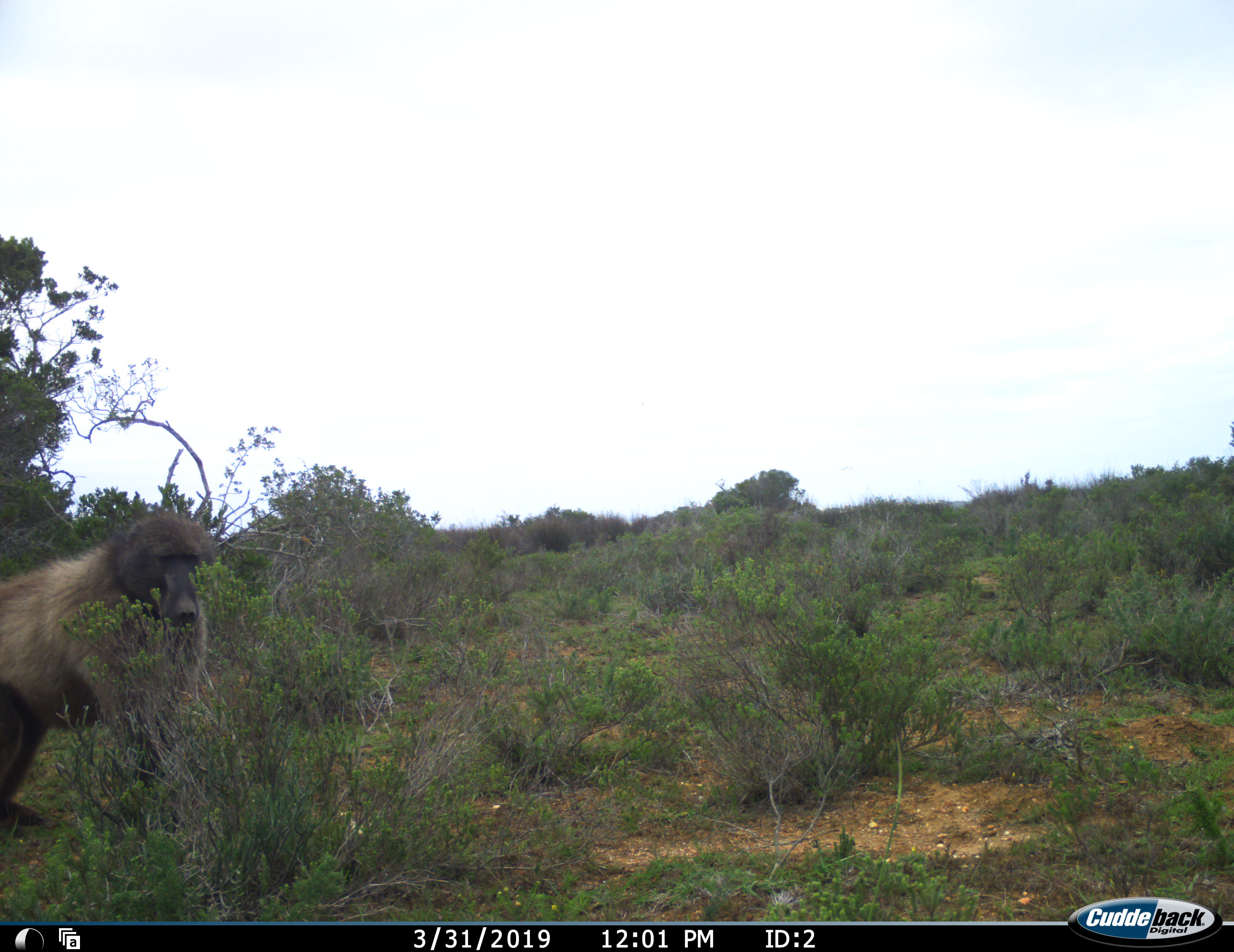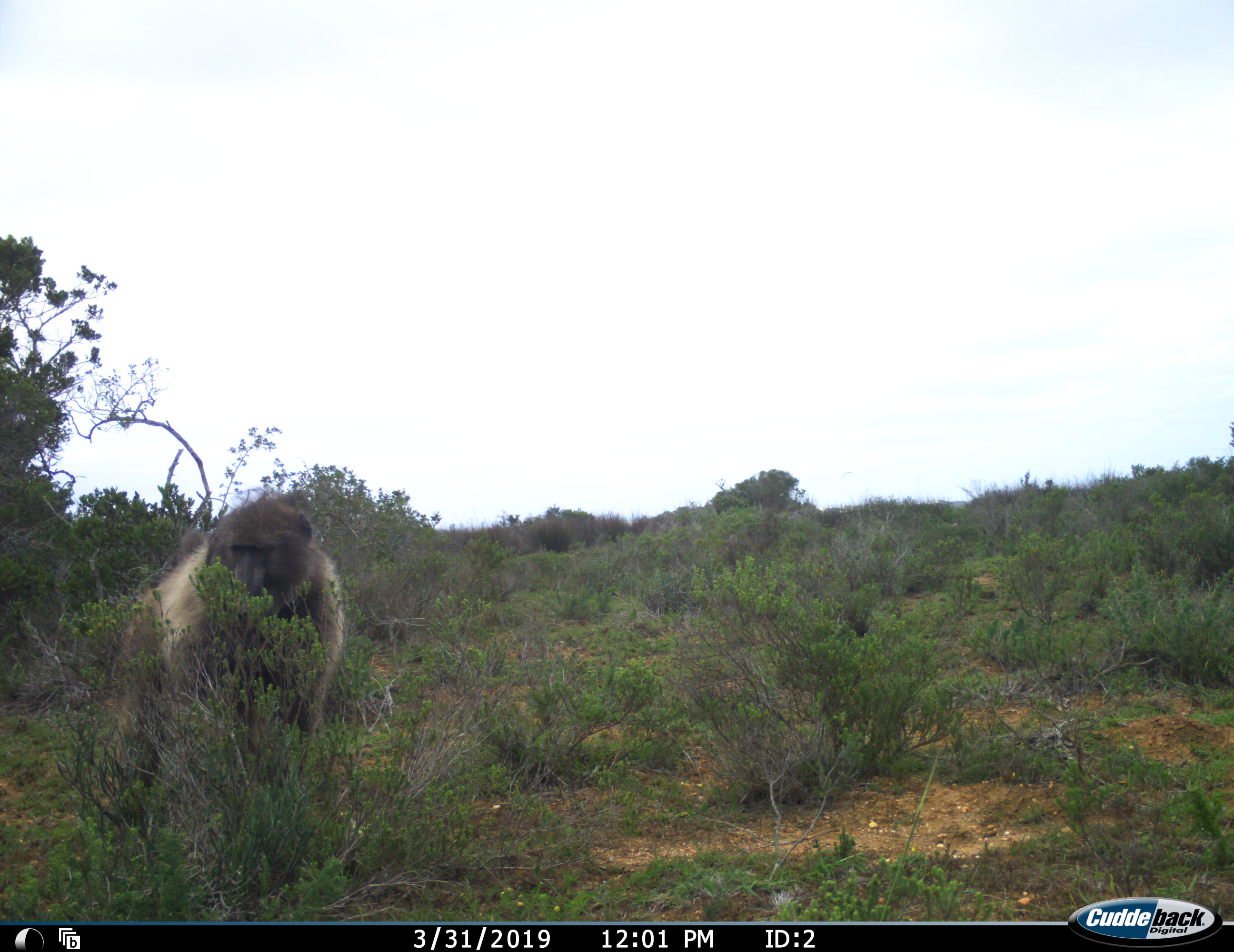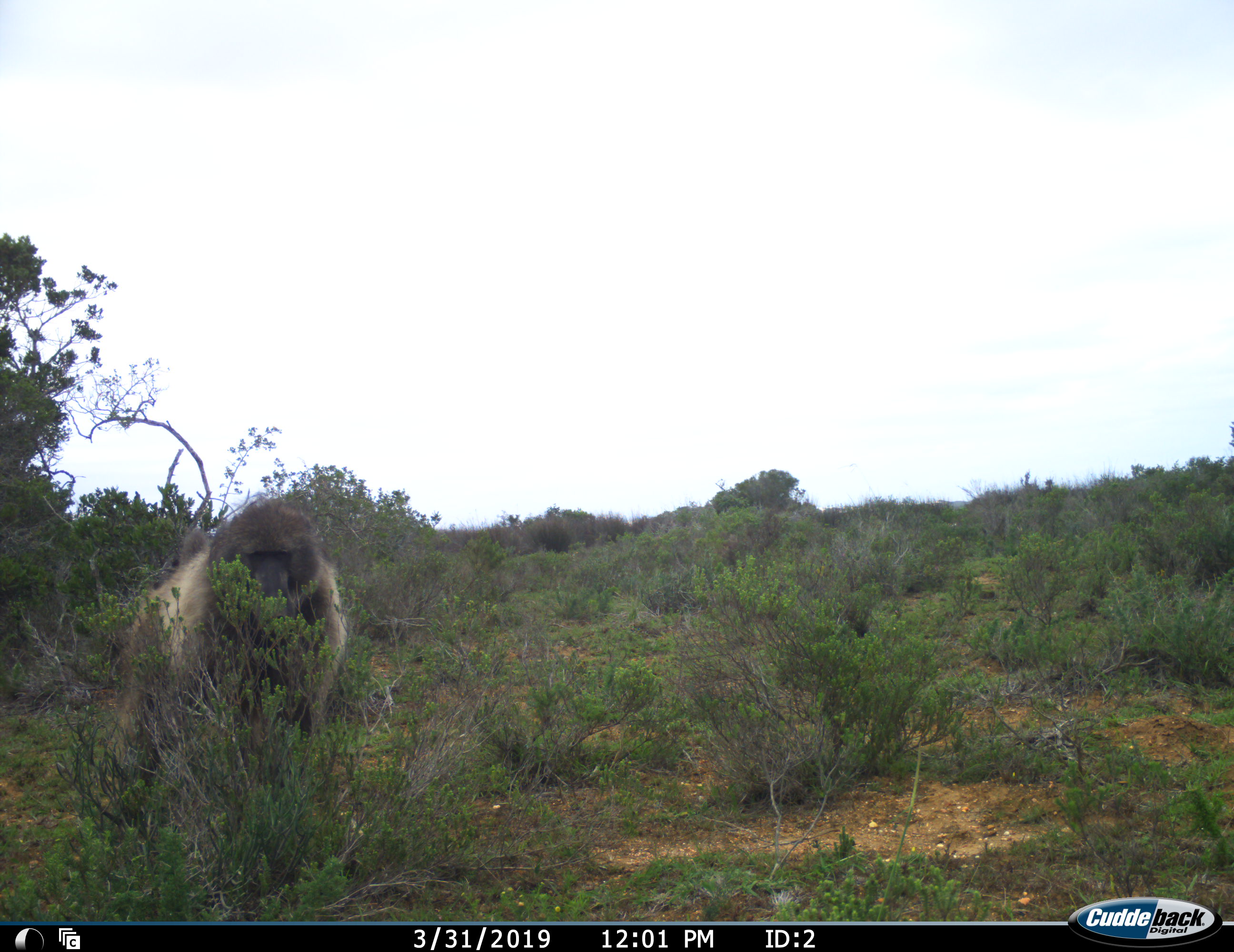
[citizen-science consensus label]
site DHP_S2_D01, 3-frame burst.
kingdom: Animalia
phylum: Chordata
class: Mammalia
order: Primates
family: Cercopithecidae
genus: Papio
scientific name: Papio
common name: baboon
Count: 1.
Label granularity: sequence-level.